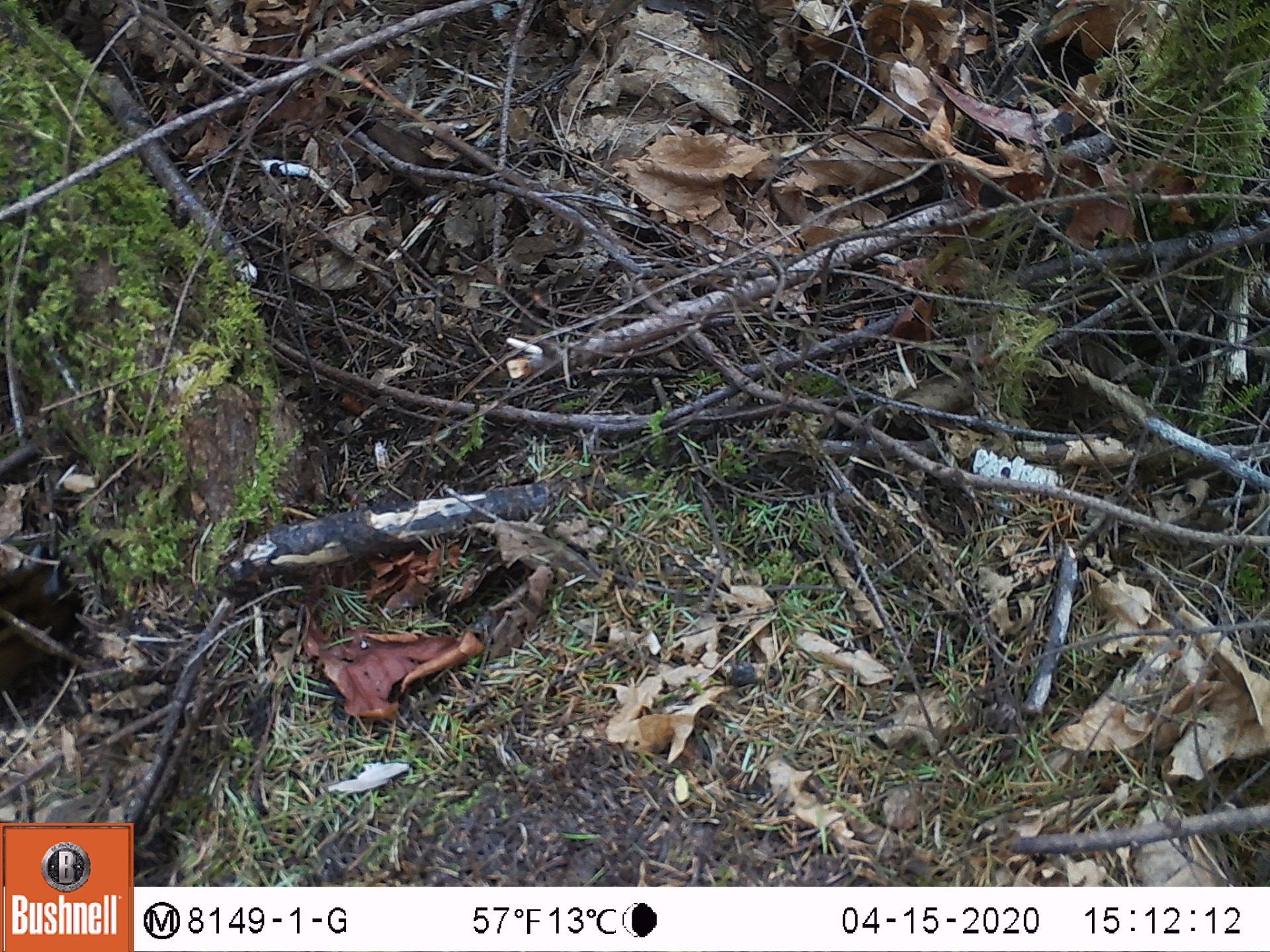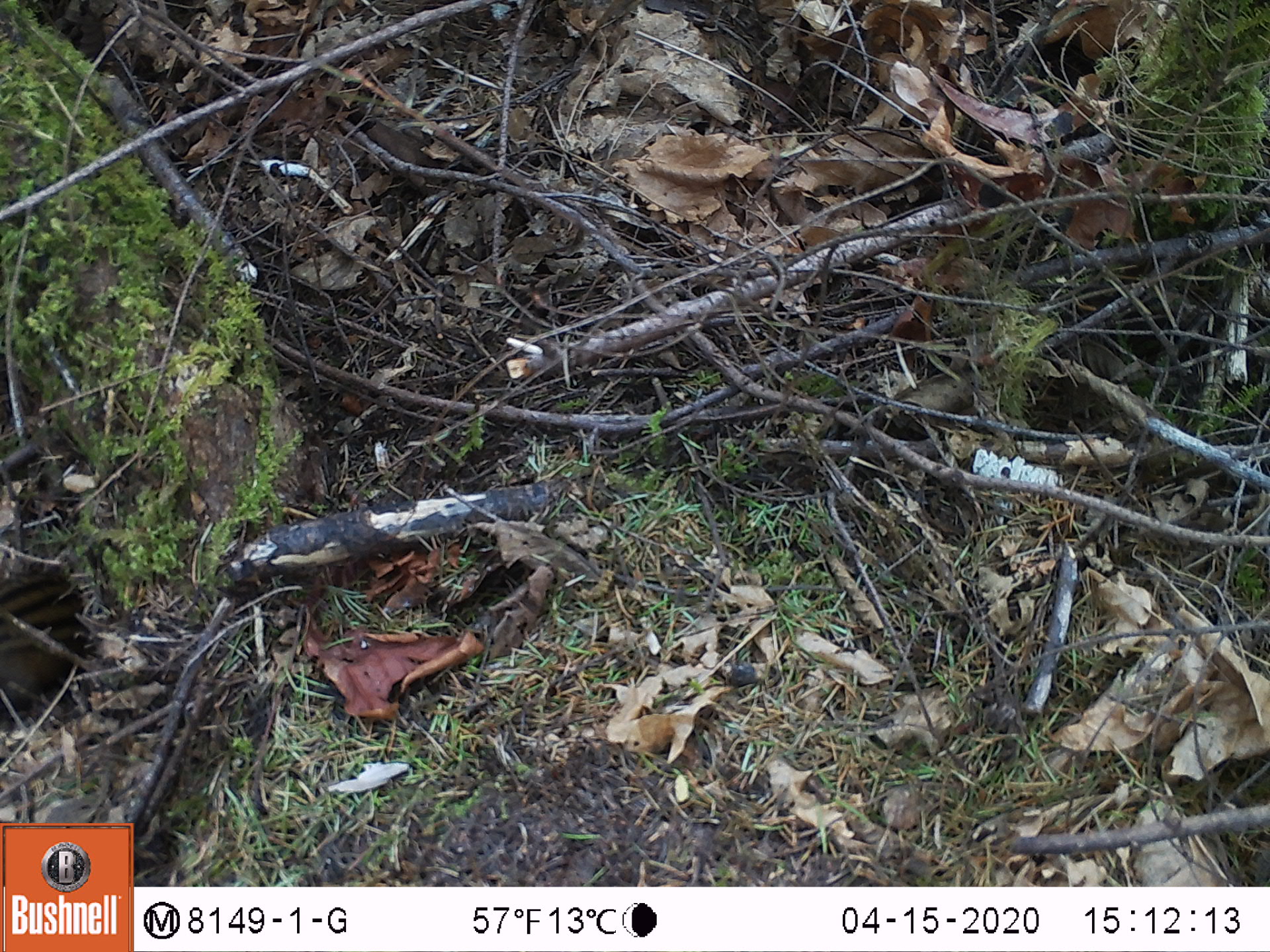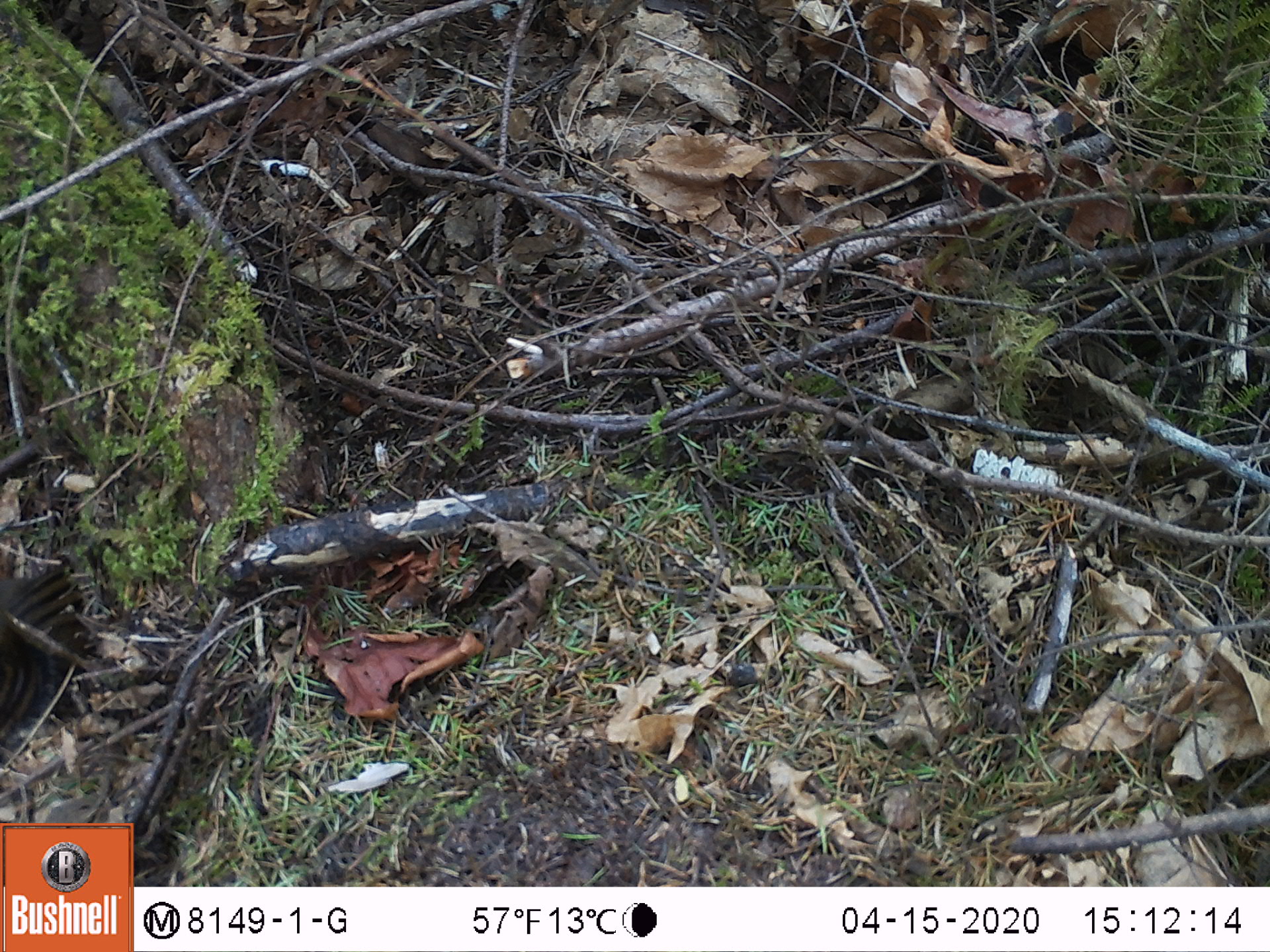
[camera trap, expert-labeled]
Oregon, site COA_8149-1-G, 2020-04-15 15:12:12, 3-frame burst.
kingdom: Animalia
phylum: Chordata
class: Mammalia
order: Rodentia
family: Sciuridae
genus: Neotamias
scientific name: Neotamias townsendii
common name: townsend's chipmunk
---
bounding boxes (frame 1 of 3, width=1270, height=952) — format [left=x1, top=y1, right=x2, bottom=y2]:
townsend's chipmunk: [left=0, top=536, right=97, bottom=723]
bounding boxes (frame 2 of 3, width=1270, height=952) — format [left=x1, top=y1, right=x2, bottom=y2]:
townsend's chipmunk: [left=0, top=541, right=102, bottom=734]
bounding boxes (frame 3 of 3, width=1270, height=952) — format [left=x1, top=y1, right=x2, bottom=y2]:
townsend's chipmunk: [left=0, top=552, right=102, bottom=748]